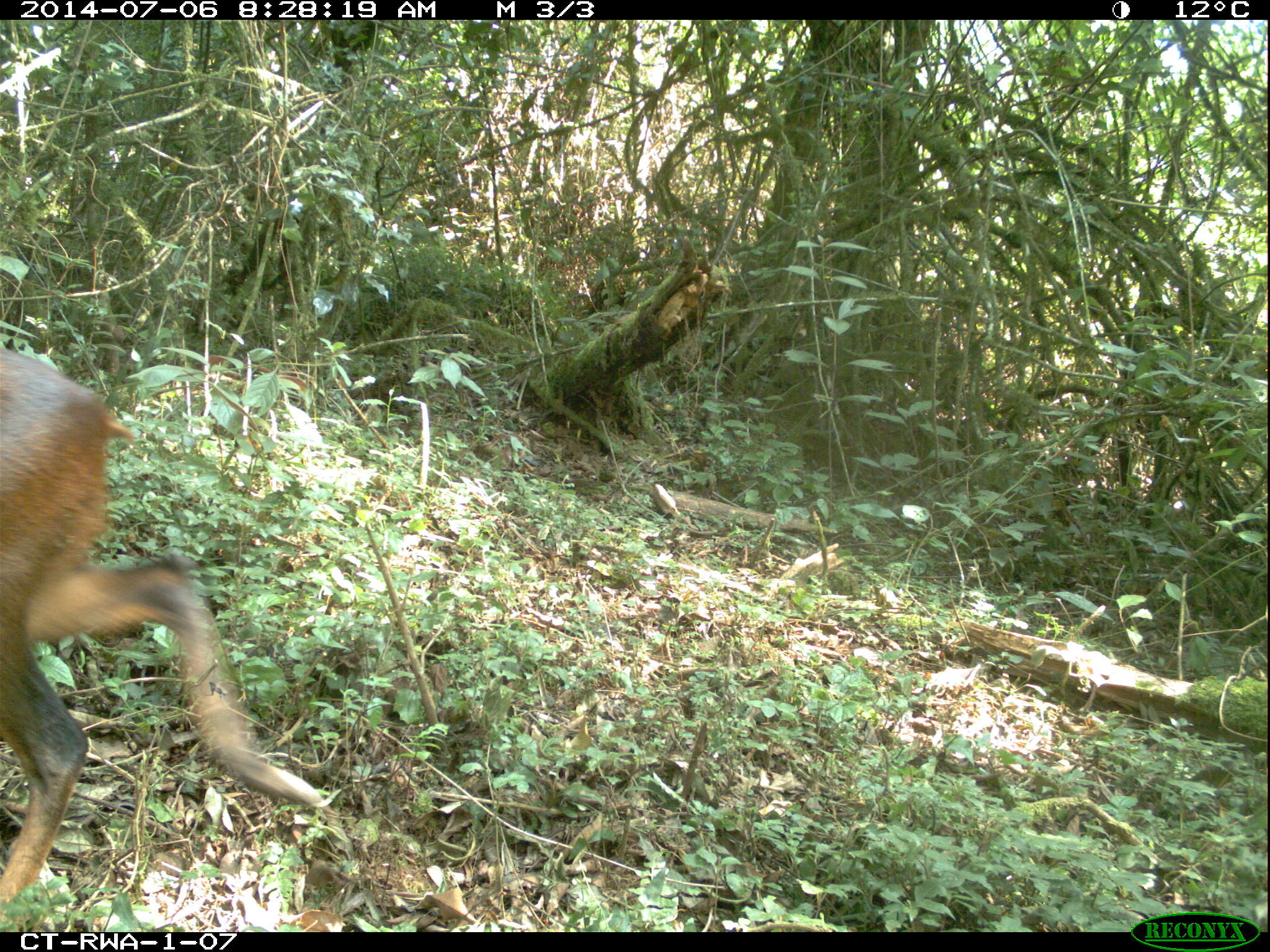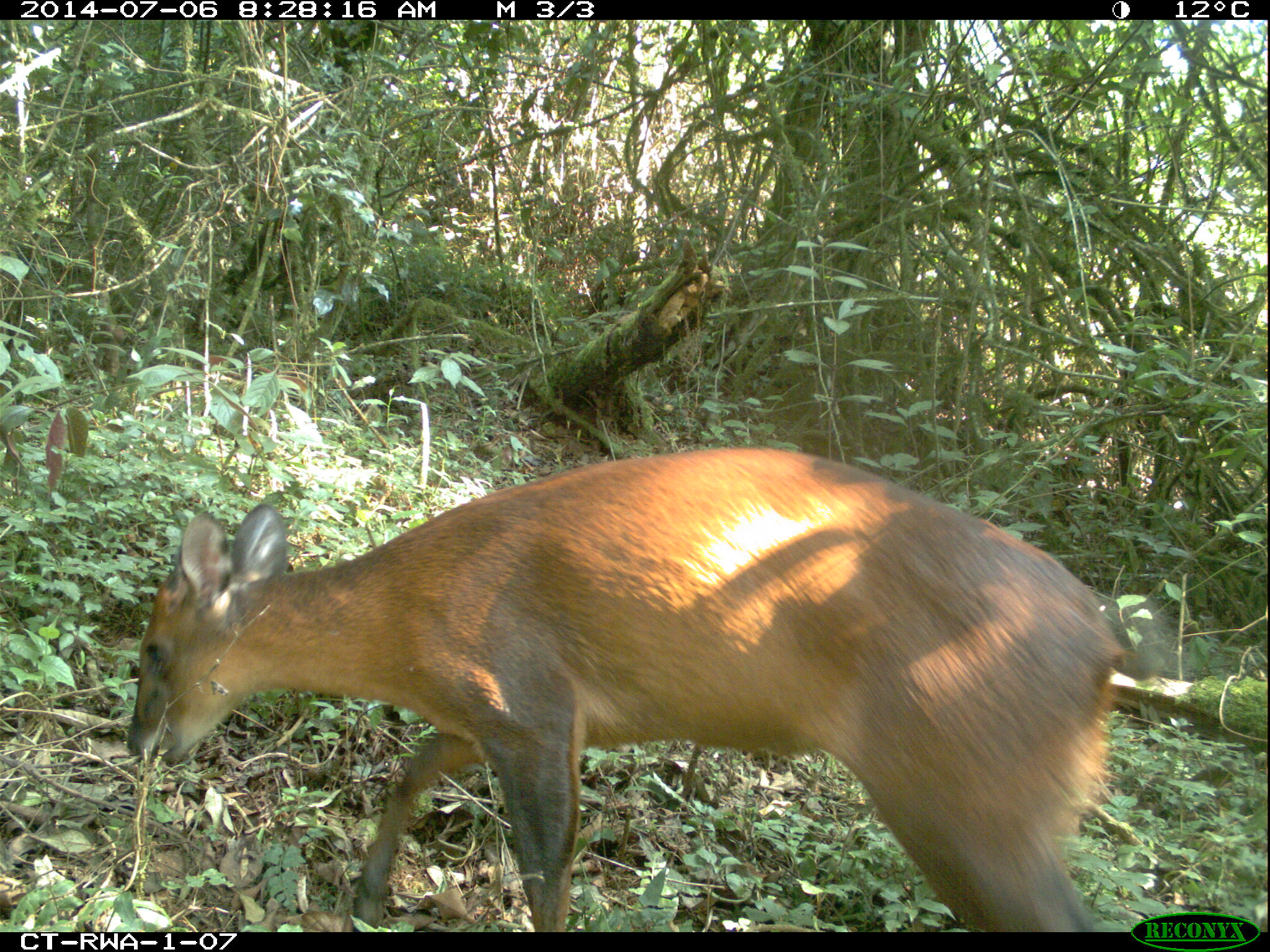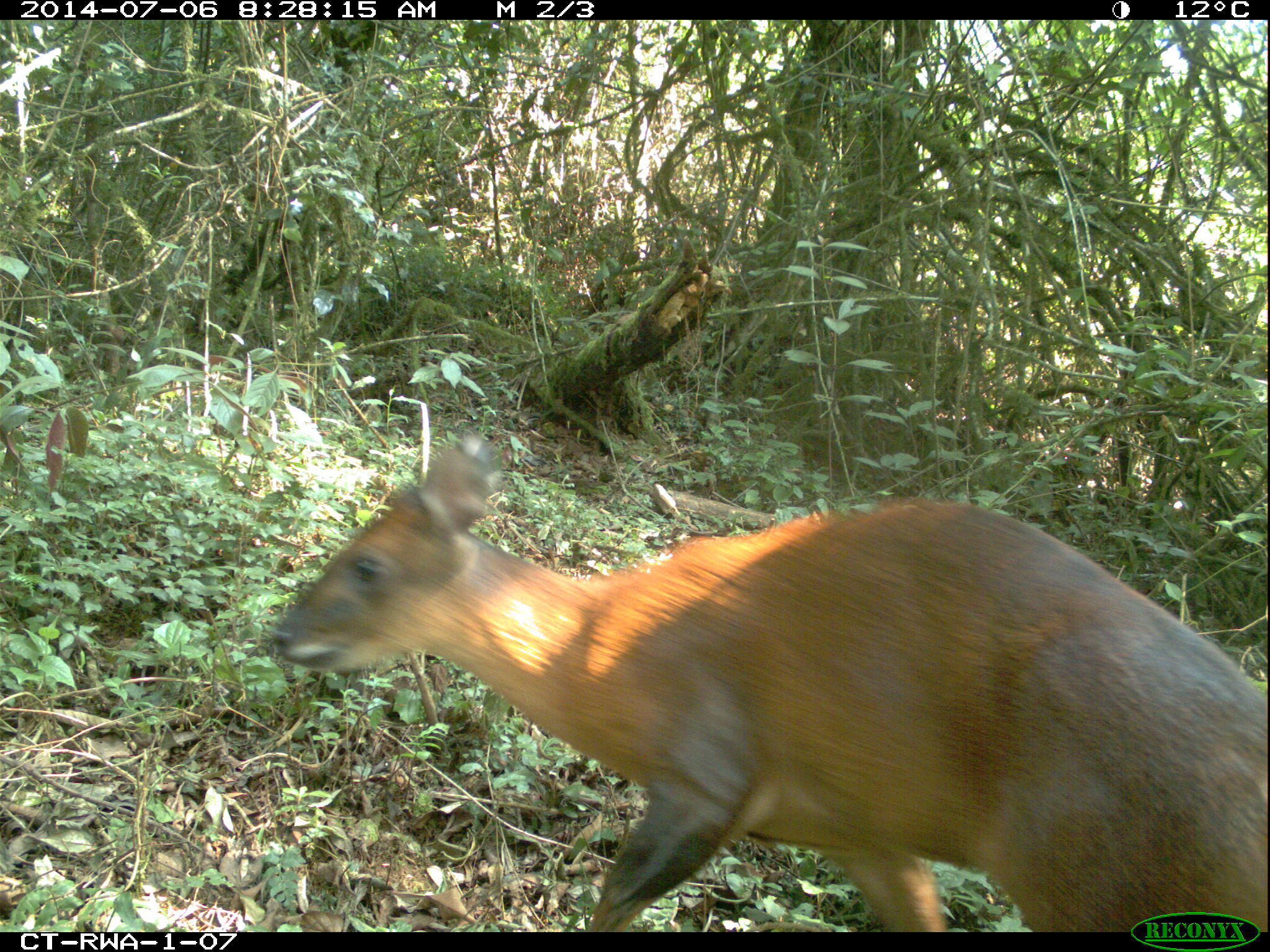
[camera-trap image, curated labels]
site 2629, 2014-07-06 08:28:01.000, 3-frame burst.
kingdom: Animalia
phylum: Chordata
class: Mammalia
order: Artiodactyla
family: Bovidae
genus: Cephalophus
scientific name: Cephalophus nigrifrons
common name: black-fronted duiker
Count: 1.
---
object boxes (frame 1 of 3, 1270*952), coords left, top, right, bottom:
cephalophus nigrifrons: 0, 341, 329, 905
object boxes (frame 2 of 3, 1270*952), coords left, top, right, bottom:
cephalophus nigrifrons: 123, 445, 1172, 931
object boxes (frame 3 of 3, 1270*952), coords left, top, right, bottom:
cephalophus nigrifrons: 271, 435, 1270, 930